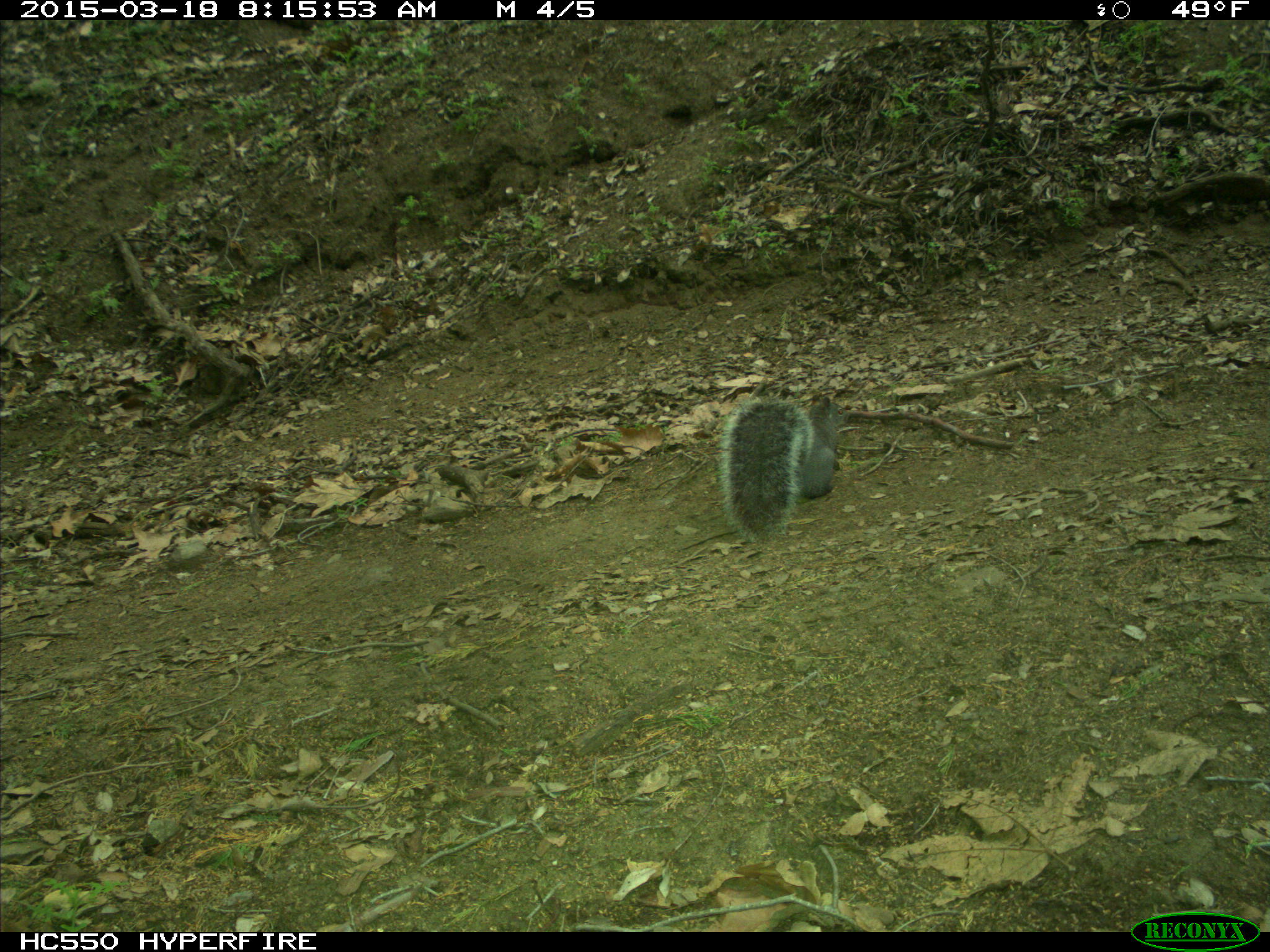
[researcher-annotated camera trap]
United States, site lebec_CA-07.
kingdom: Animalia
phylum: Chordata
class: Mammalia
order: Rodentia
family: Sciuridae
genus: Sciurus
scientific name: Sciurus carolinensis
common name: eastern gray squirrel